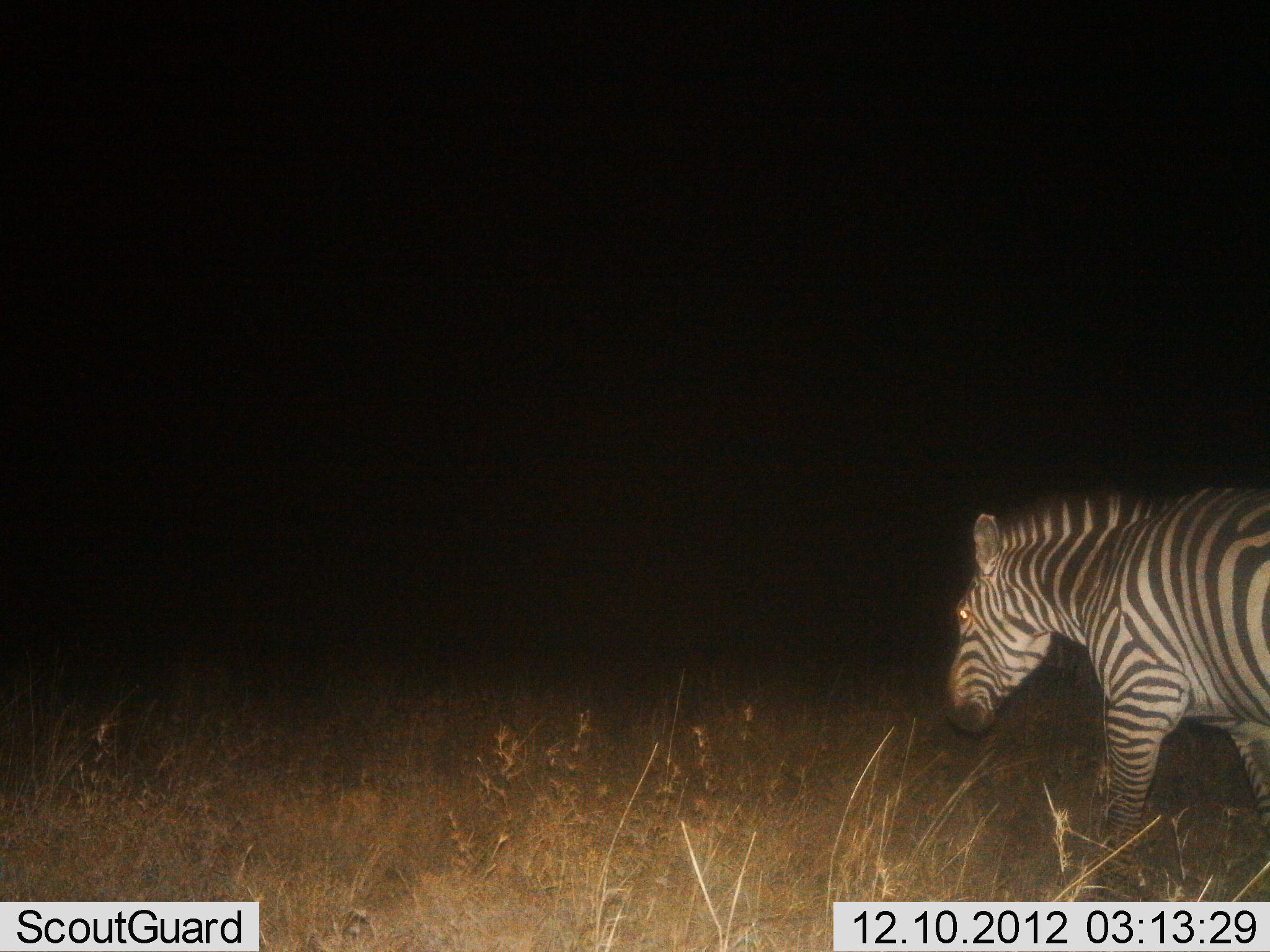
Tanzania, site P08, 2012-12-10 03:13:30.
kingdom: Animalia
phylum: Chordata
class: Mammalia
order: Perissodactyla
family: Equidae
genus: Equus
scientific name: Equus quagga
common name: plains zebra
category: zebra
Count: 1.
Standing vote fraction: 10%.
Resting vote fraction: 0%.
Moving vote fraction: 90%.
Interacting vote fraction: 0%.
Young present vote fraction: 0%.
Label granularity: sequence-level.